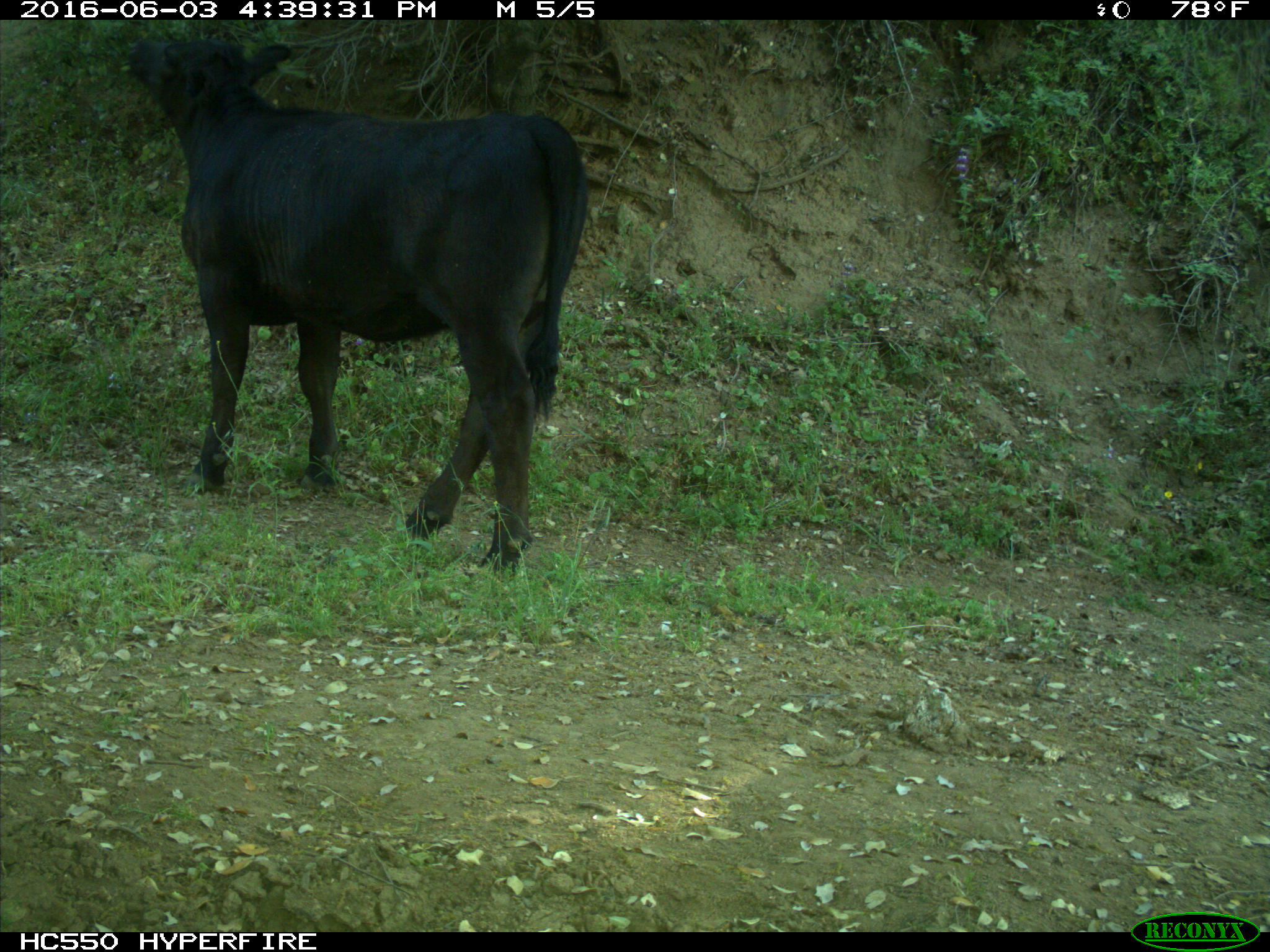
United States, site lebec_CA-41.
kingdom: Animalia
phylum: Chordata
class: Mammalia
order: Artiodactyla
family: Bovidae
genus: Bos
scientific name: Bos taurus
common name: domestic cow